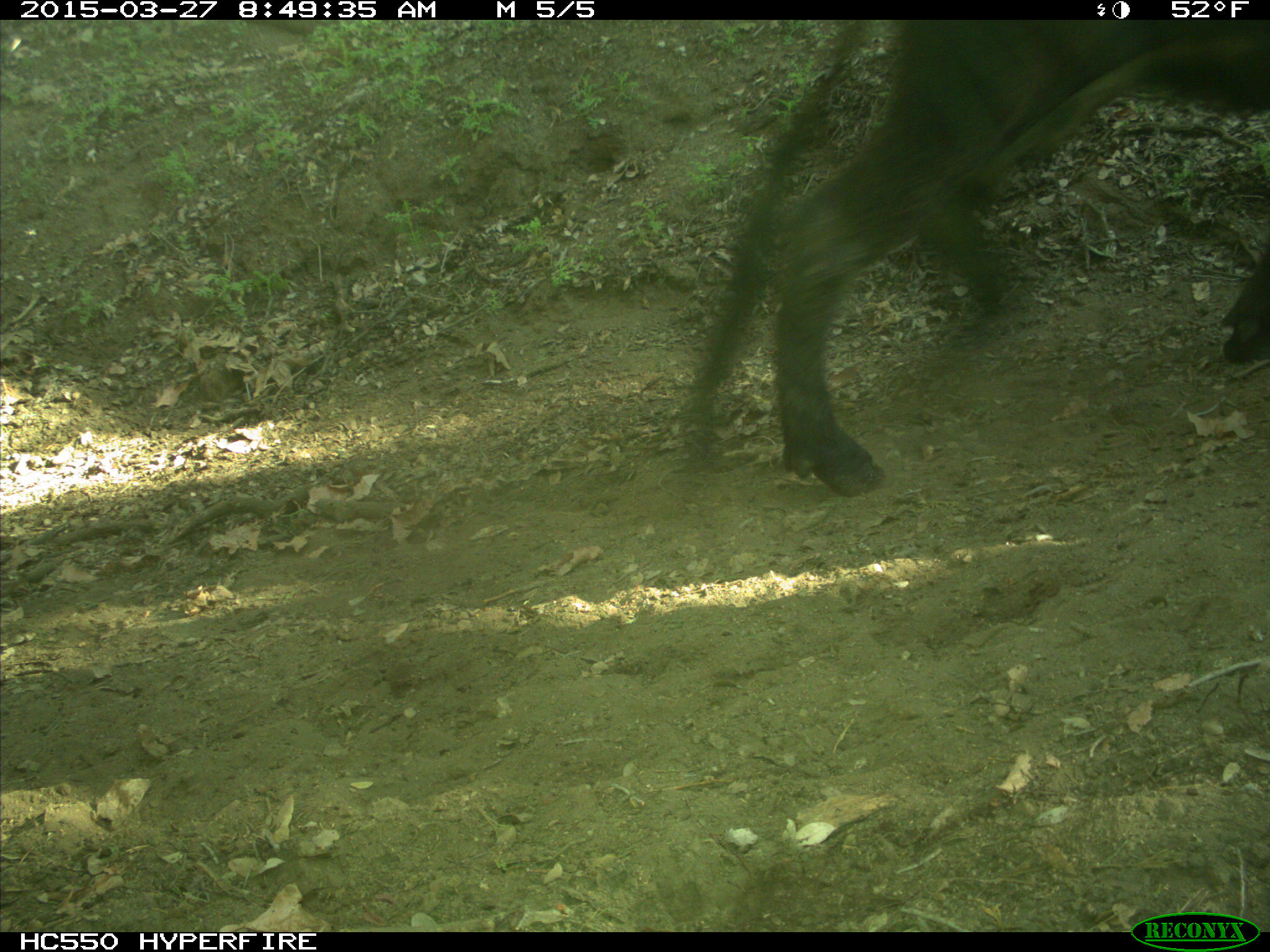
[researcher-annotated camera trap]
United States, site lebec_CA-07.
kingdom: Animalia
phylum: Chordata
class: Mammalia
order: Artiodactyla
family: Bovidae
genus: Bos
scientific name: Bos taurus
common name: domestic cow